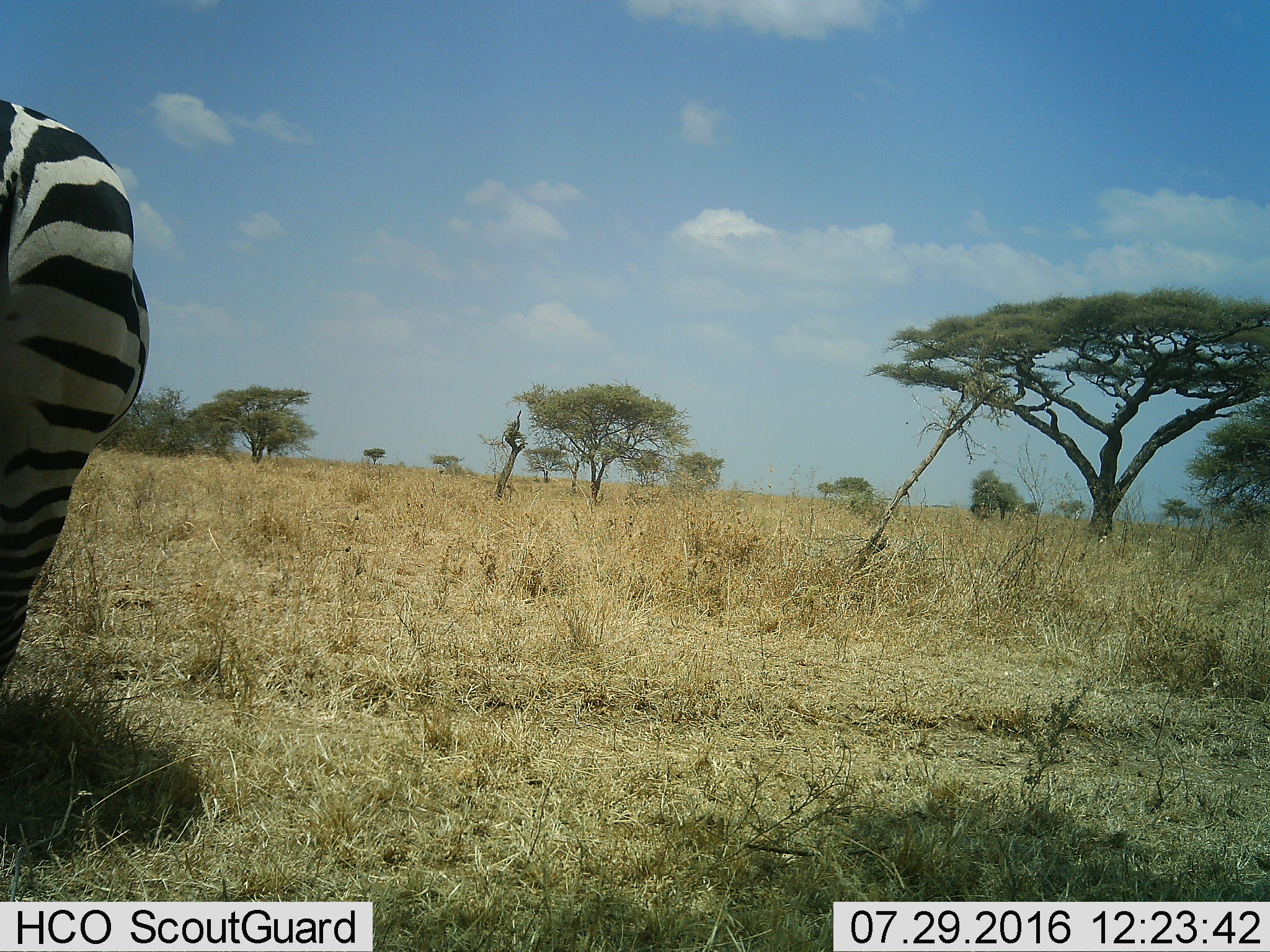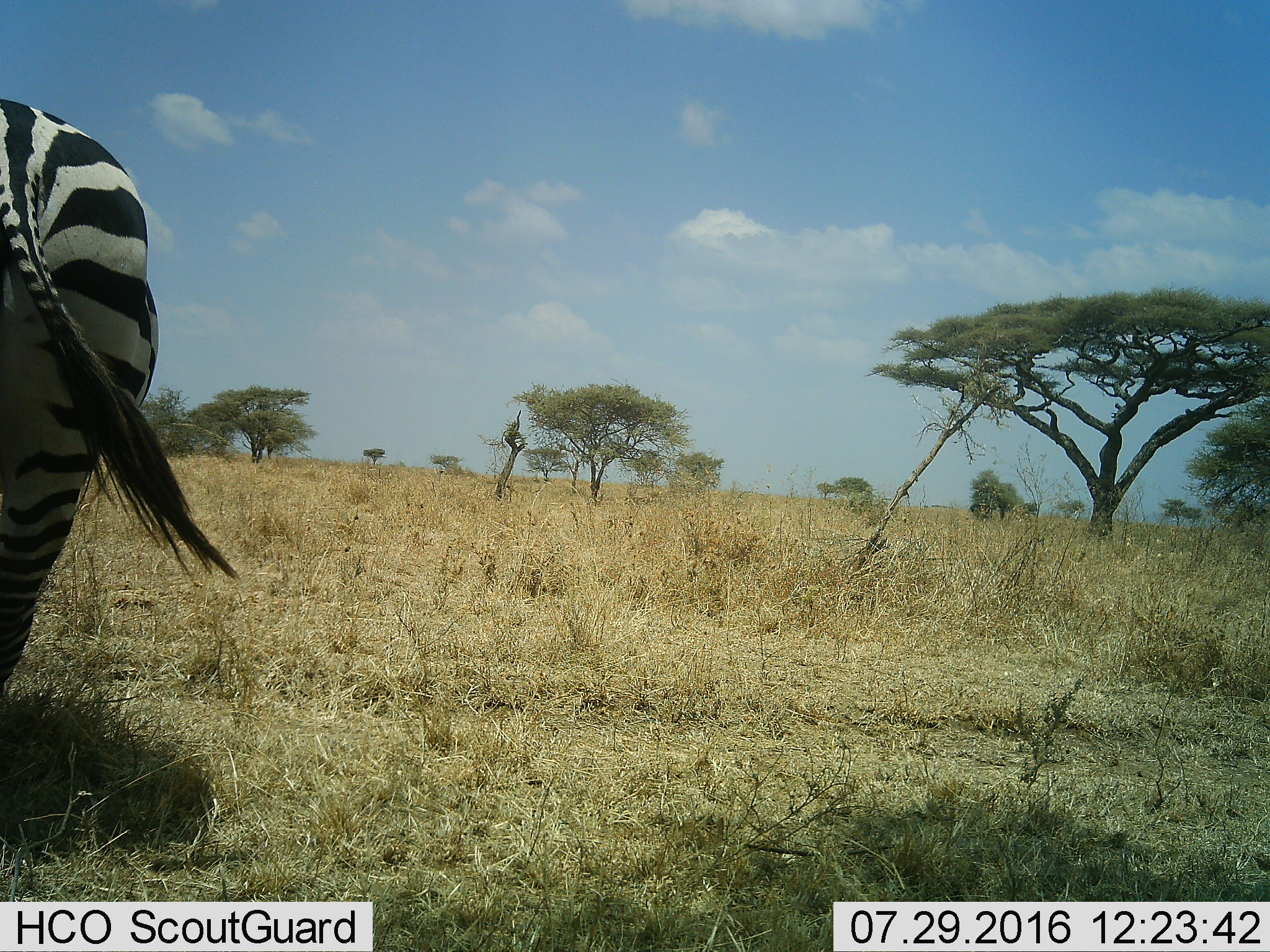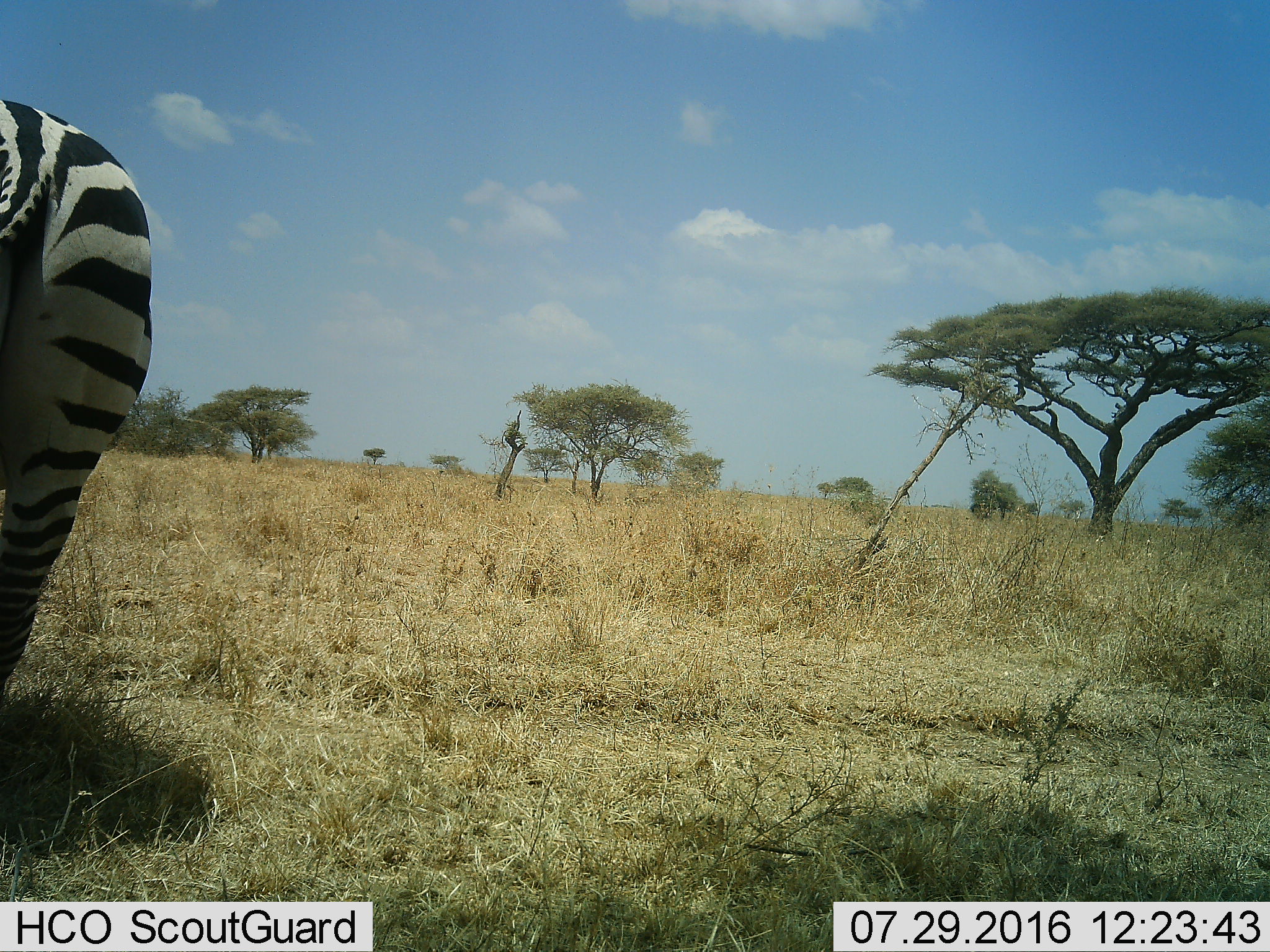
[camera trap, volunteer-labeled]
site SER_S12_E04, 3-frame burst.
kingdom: Animalia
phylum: Chordata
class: Mammalia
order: Perissodactyla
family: Equidae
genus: Equus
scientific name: Equus quagga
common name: plains zebra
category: zebraplains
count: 1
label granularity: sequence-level